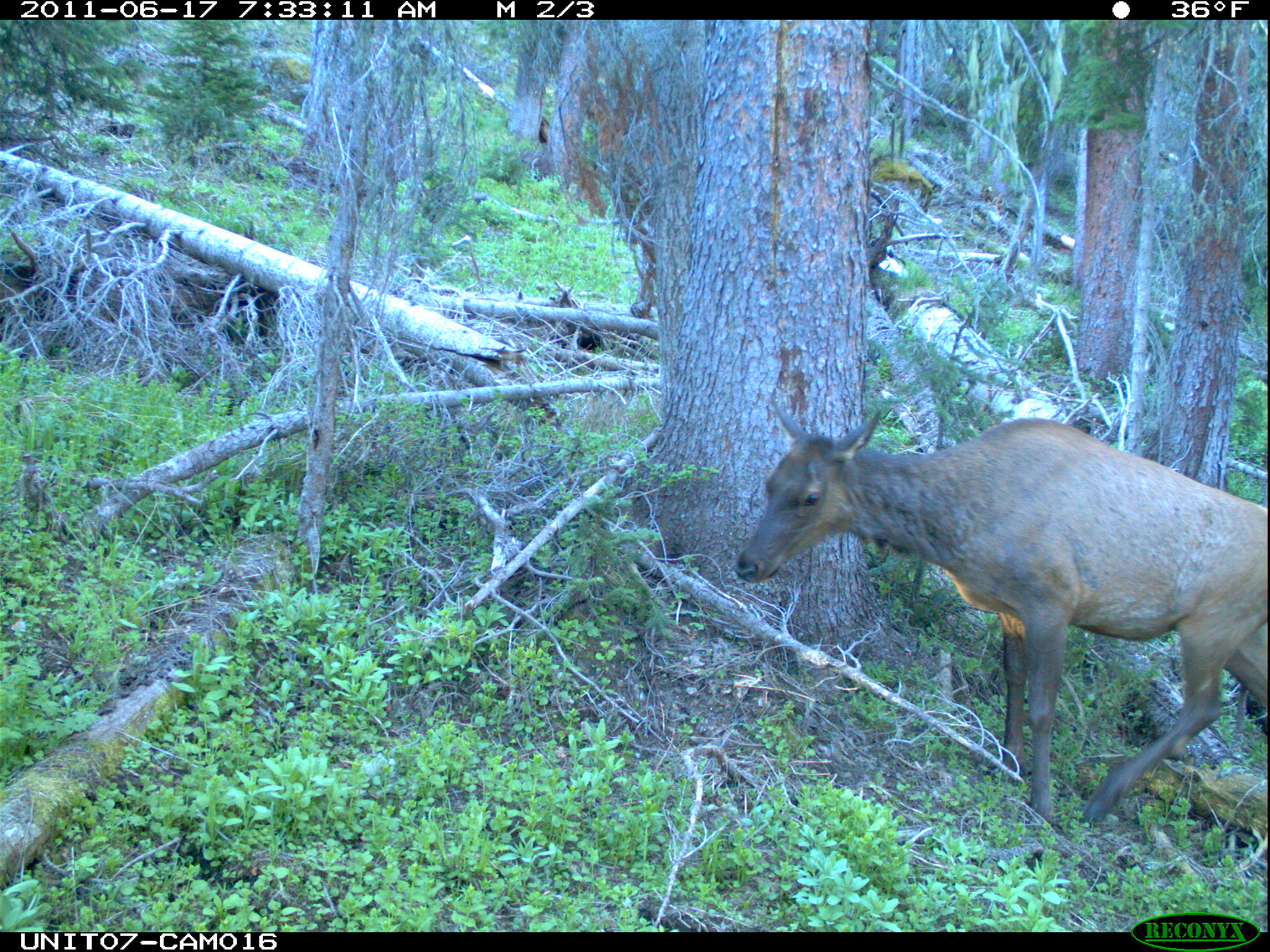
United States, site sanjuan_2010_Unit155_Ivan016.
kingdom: Animalia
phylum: Chordata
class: Mammalia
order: Artiodactyla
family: Cervidae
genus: Cervus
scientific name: Cervus elaphus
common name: red deer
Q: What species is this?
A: Cervus elaphus (red deer).